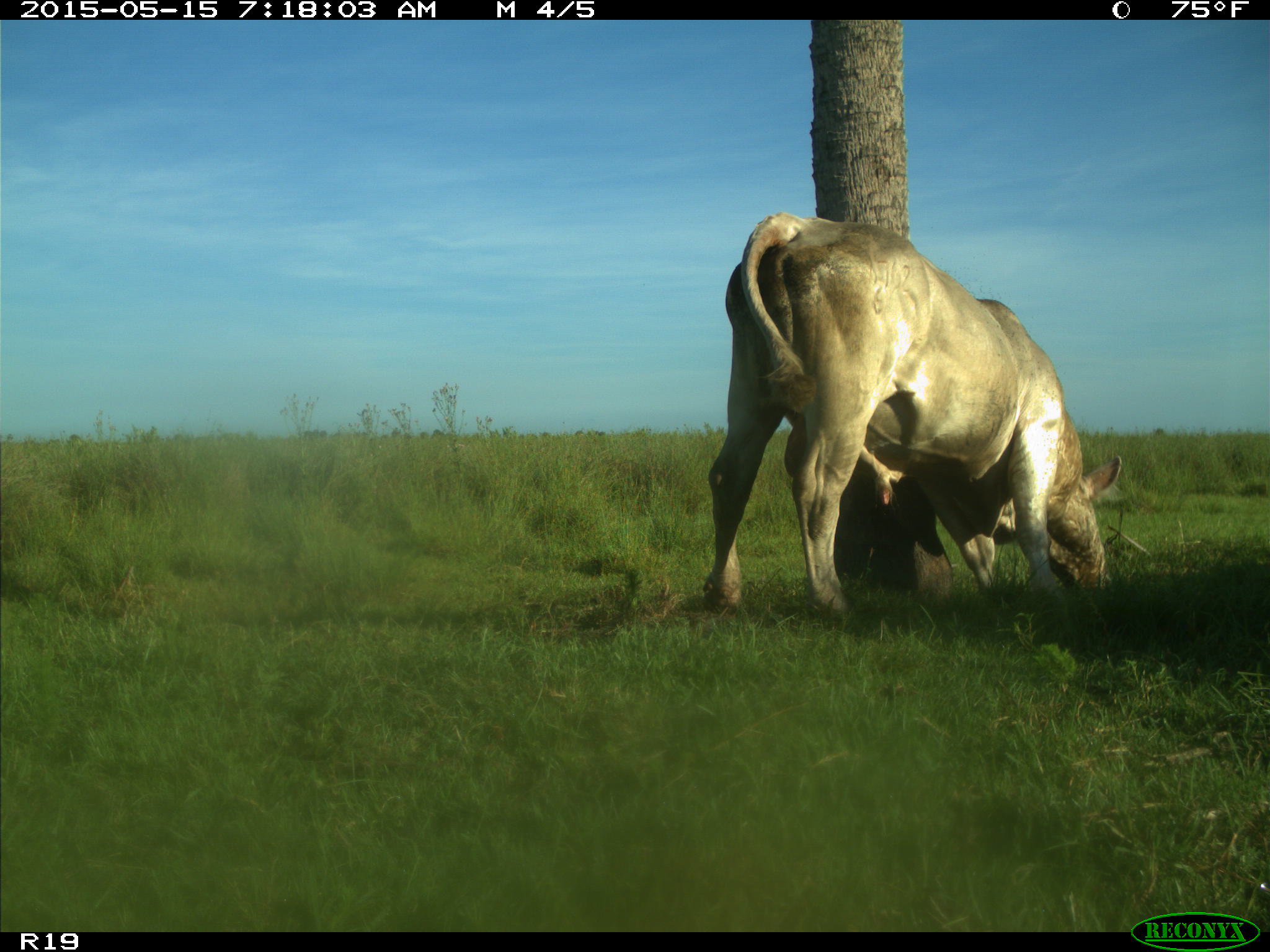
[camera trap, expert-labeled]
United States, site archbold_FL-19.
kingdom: Animalia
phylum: Chordata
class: Mammalia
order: Artiodactyla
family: Bovidae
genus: Bos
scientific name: Bos taurus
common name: domestic cow